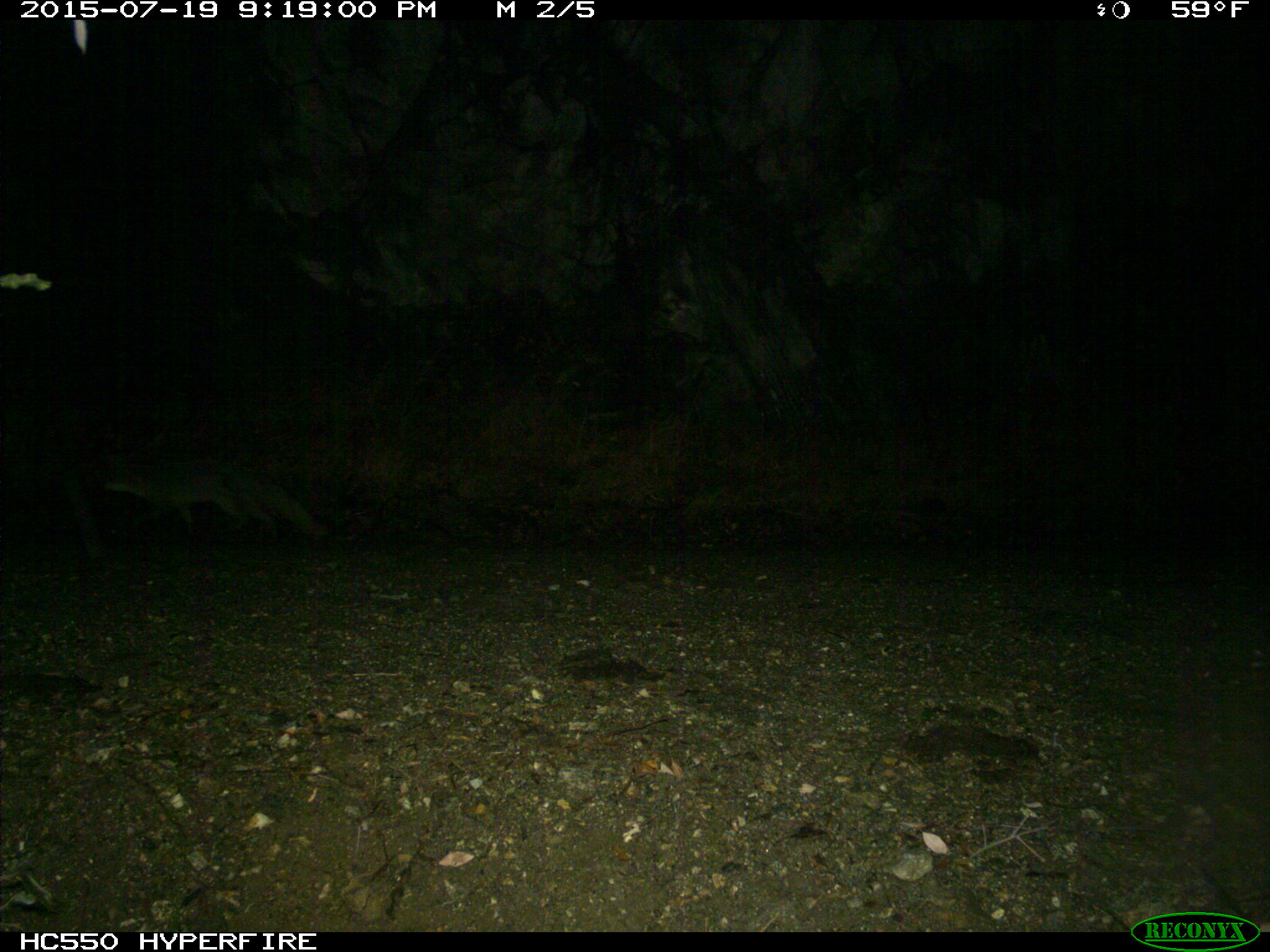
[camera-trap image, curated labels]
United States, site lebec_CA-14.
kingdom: Animalia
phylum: Chordata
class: Mammalia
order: Carnivora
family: Canidae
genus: Urocyon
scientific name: Urocyon cinereoargenteus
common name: gray fox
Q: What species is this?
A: Urocyon cinereoargenteus (gray fox).